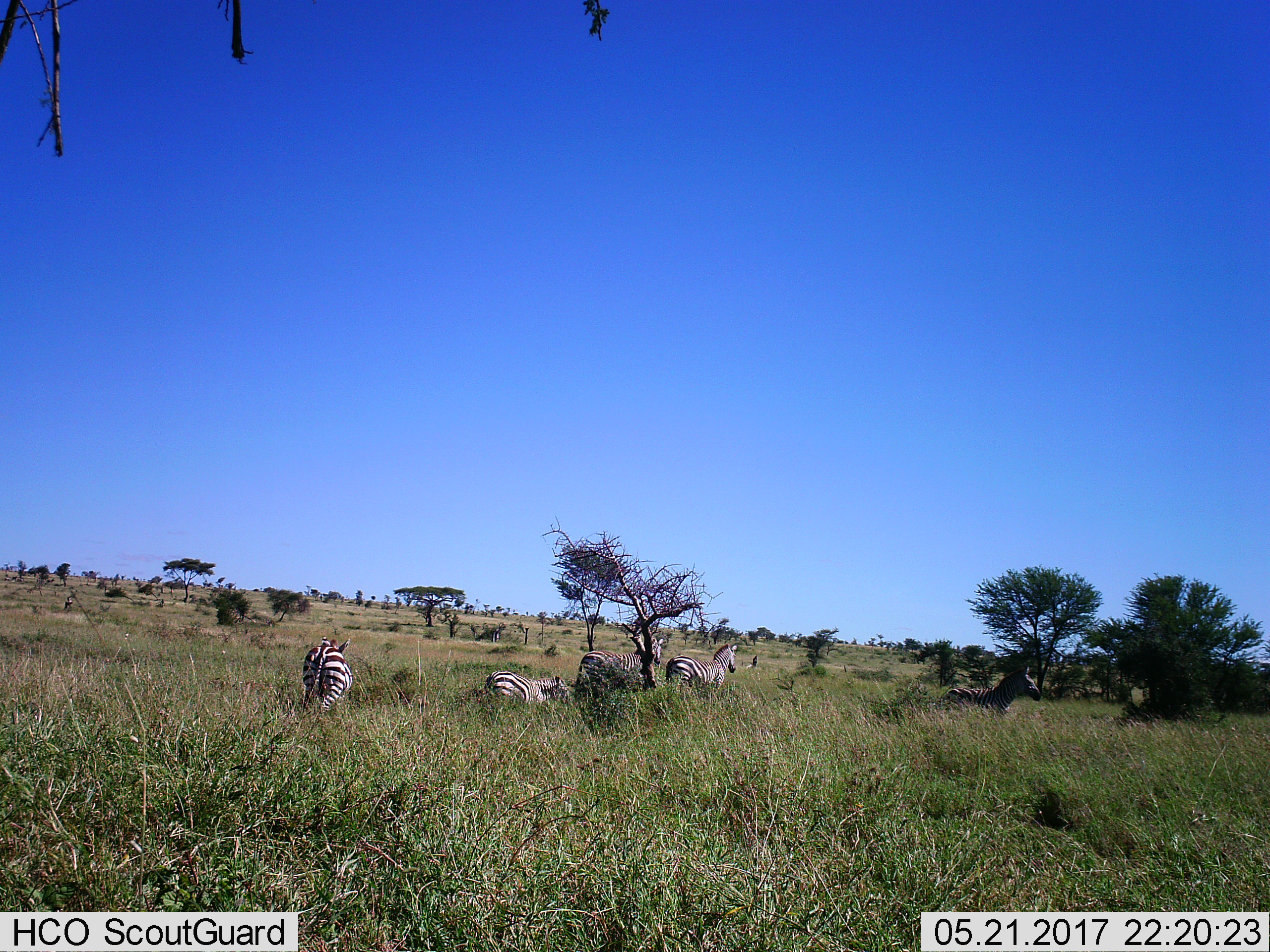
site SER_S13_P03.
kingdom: Animalia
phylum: Chordata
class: Mammalia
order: Perissodactyla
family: Equidae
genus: Equus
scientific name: Equus quagga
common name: plains zebra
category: zebraplains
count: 5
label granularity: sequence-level